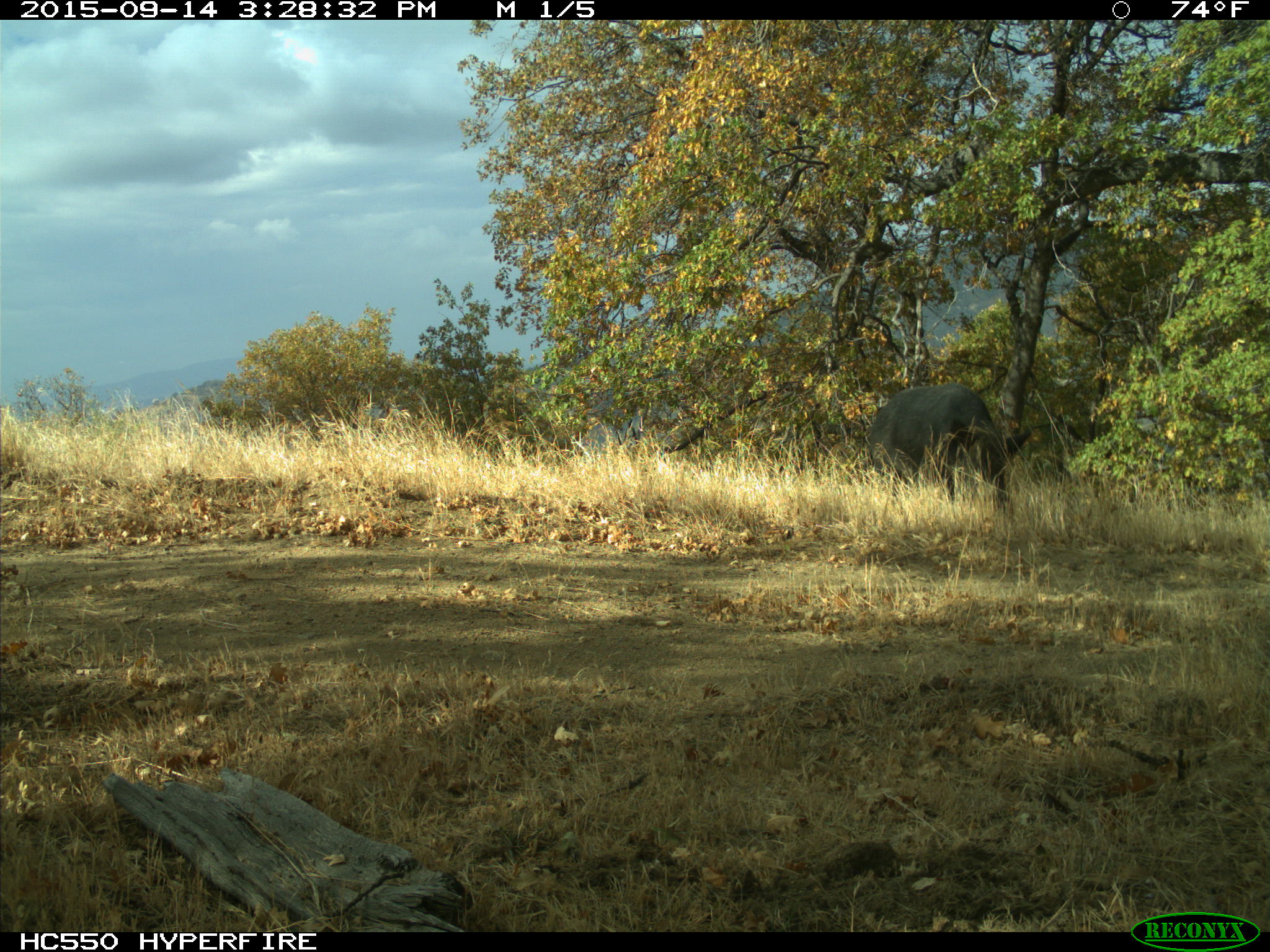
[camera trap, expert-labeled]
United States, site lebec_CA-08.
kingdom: Animalia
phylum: Chordata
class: Mammalia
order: Artiodactyla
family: Suidae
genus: Sus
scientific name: Sus scrofa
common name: wild boar